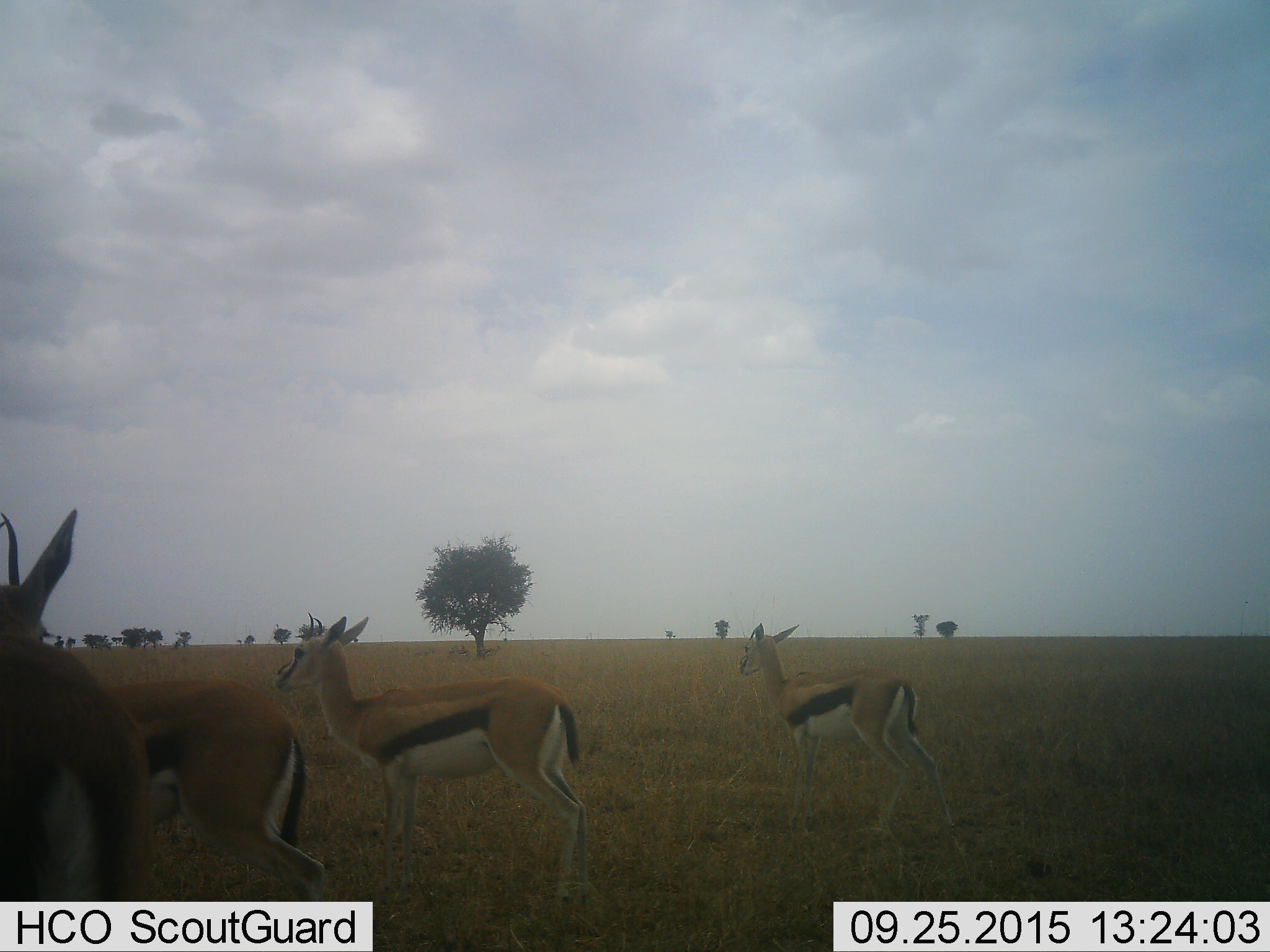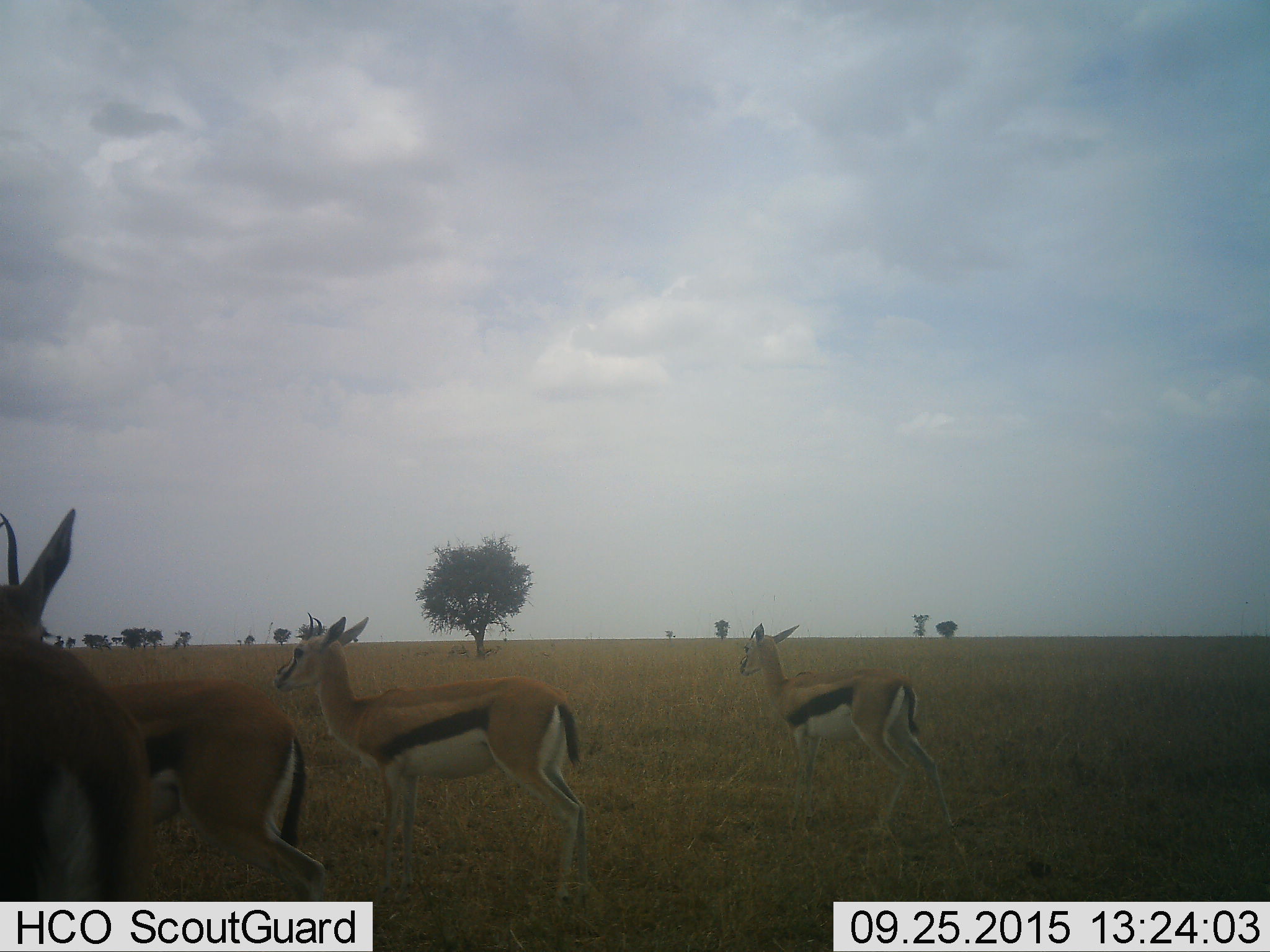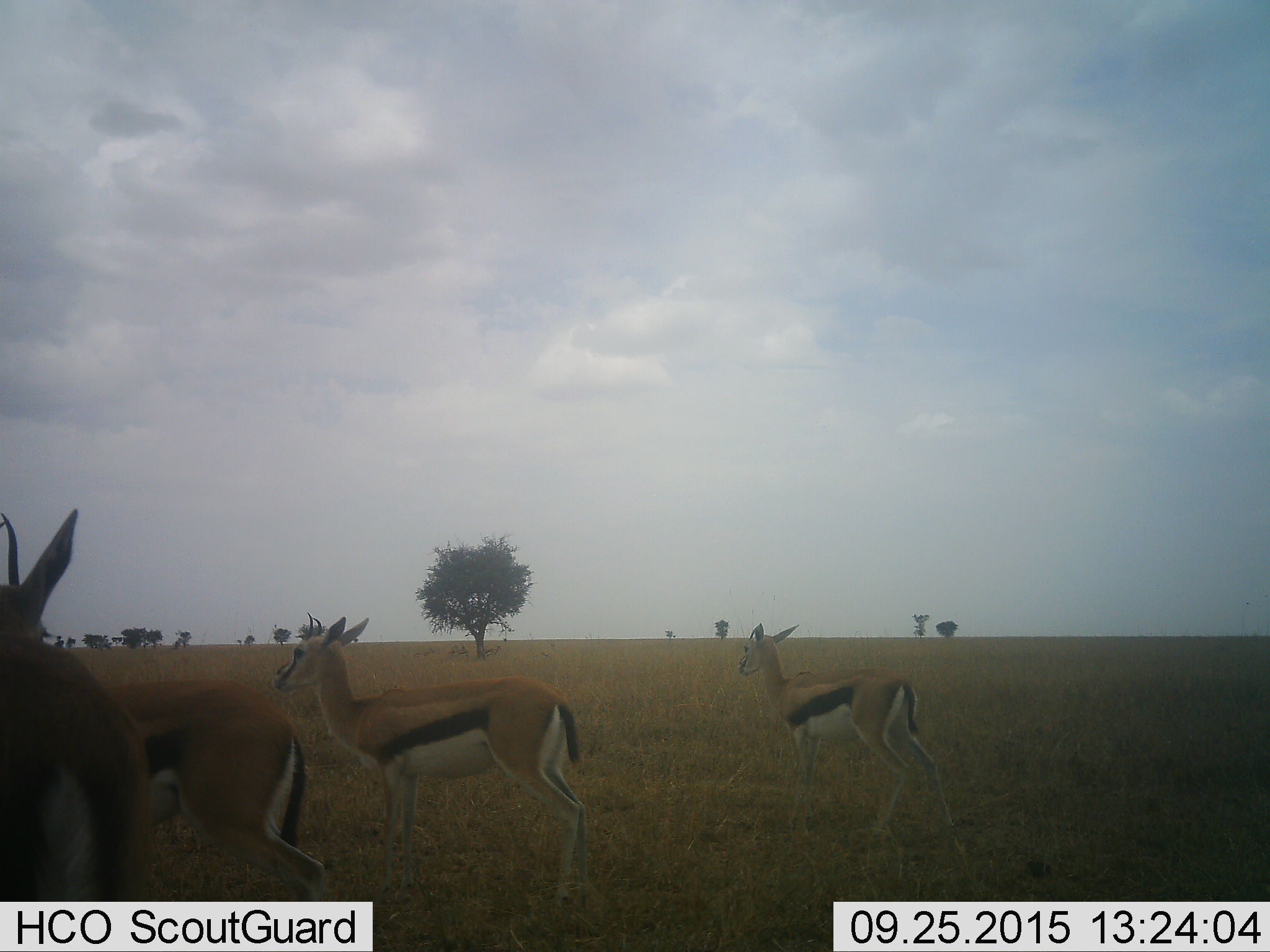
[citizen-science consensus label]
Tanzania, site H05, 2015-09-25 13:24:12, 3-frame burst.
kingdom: Animalia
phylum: Chordata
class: Mammalia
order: Artiodactyla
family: Bovidae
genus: Eudorcas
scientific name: Eudorcas thomsonii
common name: thomson's gazelle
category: gazellethomsons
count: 4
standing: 90%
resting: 0%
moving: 20%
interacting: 10%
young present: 0%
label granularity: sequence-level